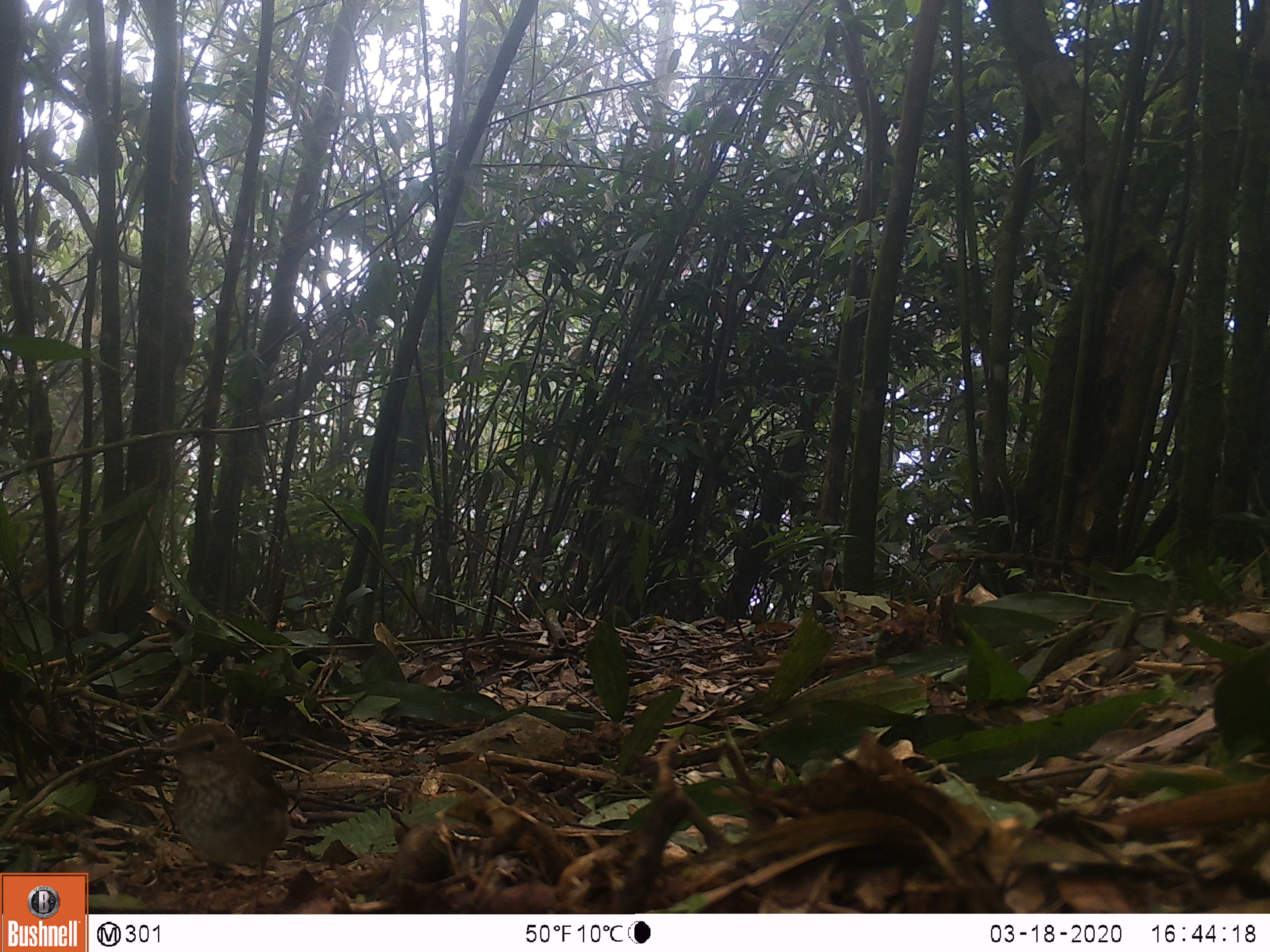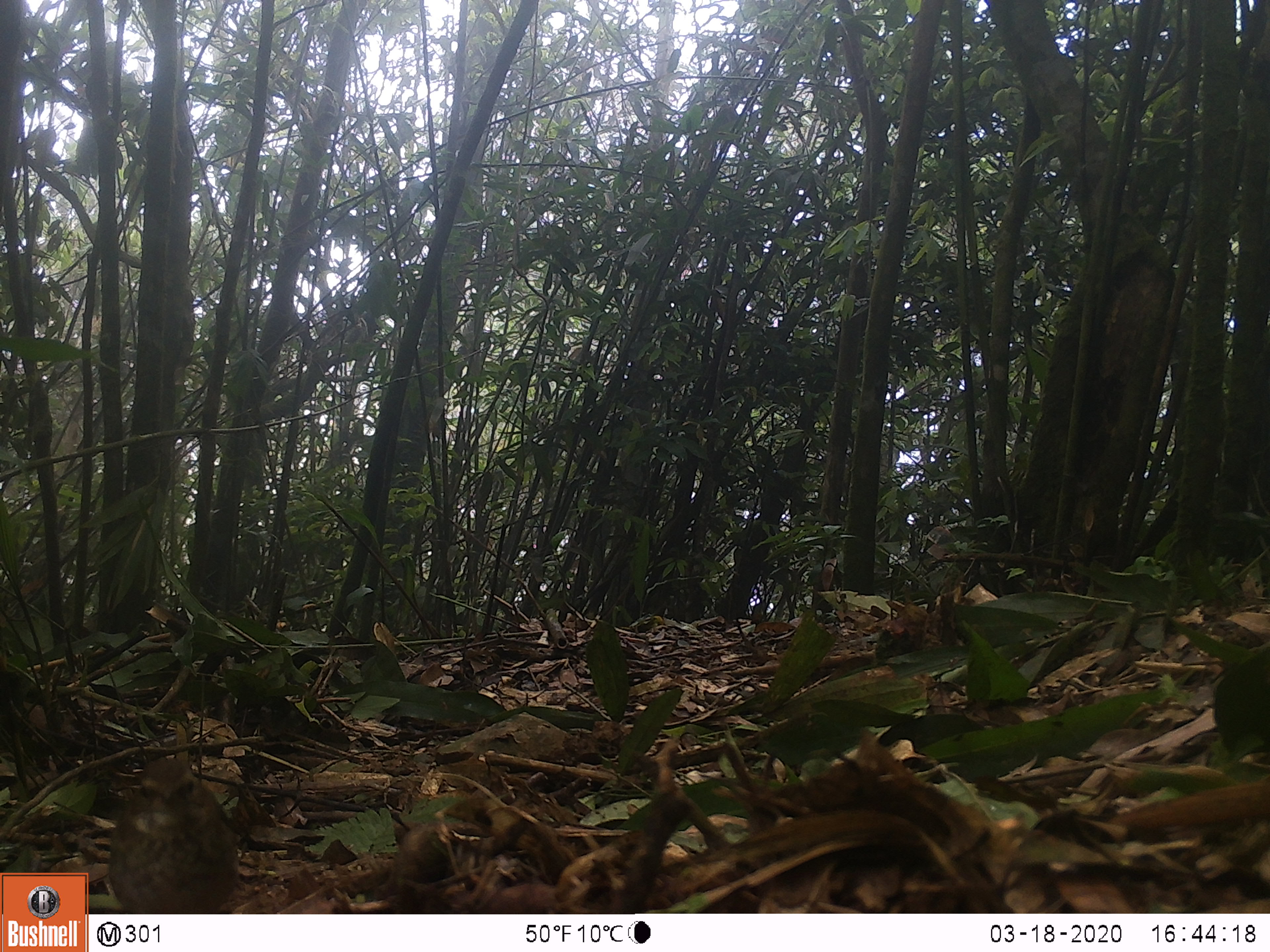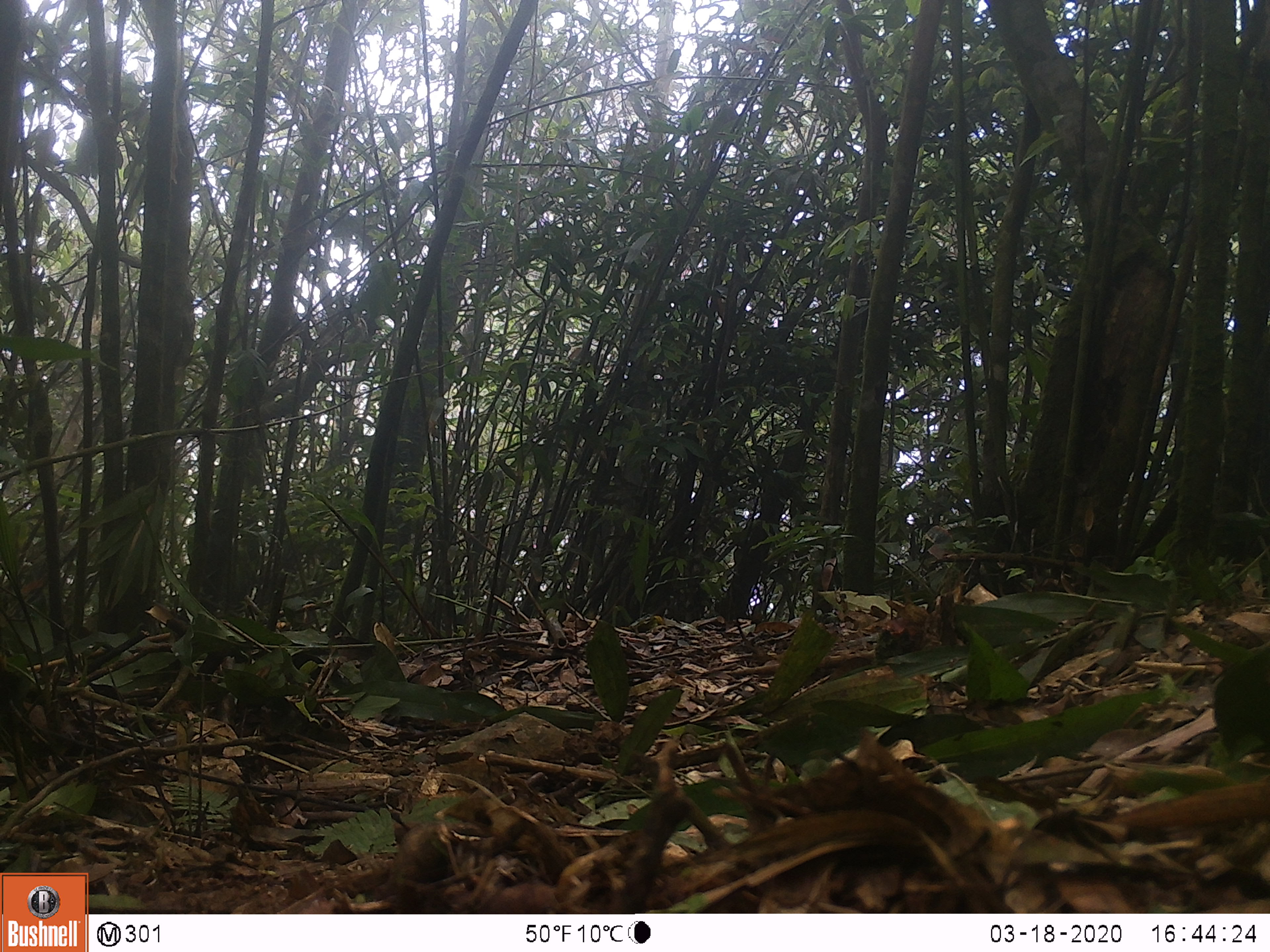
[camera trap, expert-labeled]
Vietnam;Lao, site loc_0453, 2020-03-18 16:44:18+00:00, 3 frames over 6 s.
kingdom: Animalia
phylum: Chordata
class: Aves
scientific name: Aves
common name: bird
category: unidentified bird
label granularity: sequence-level